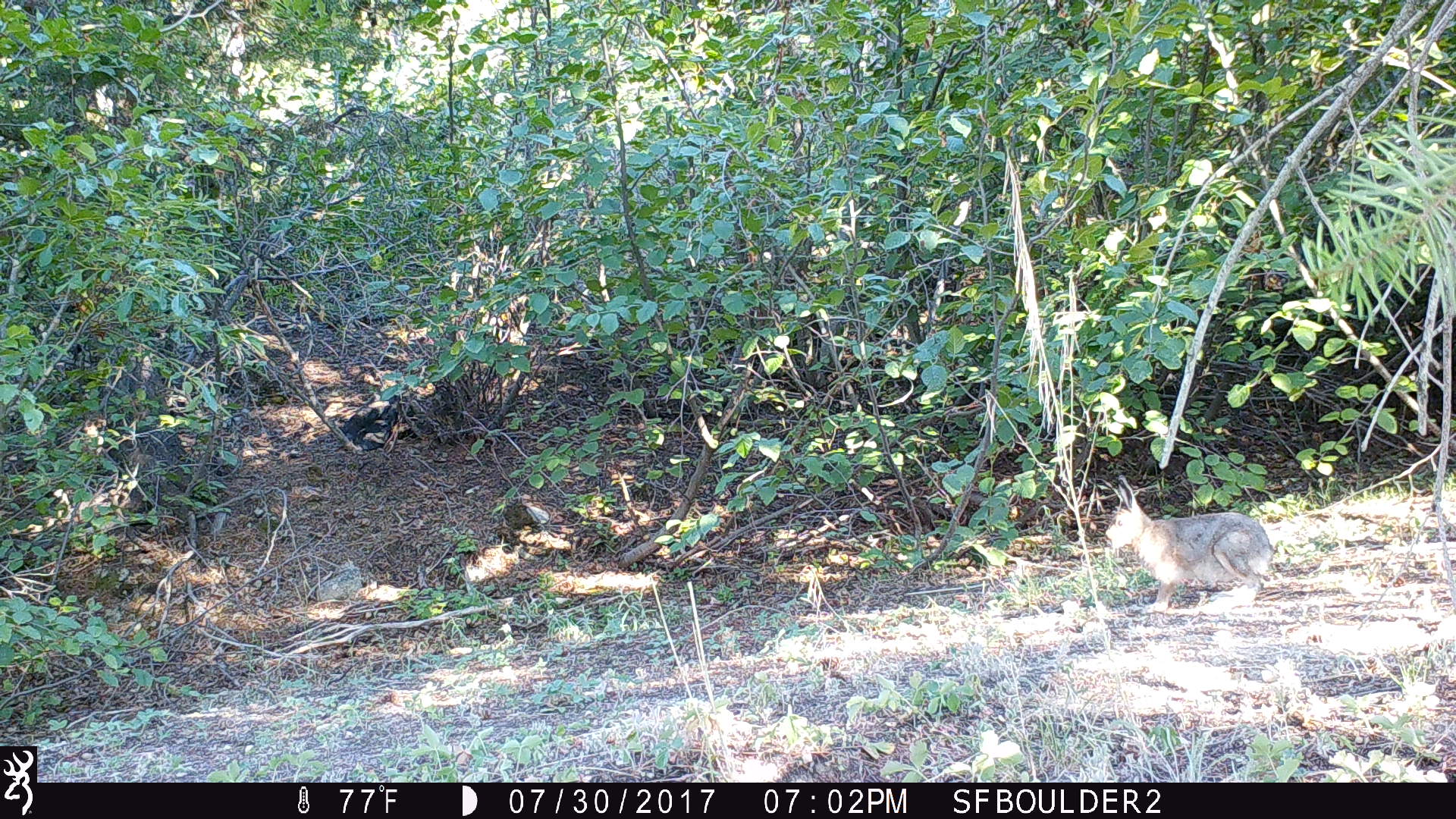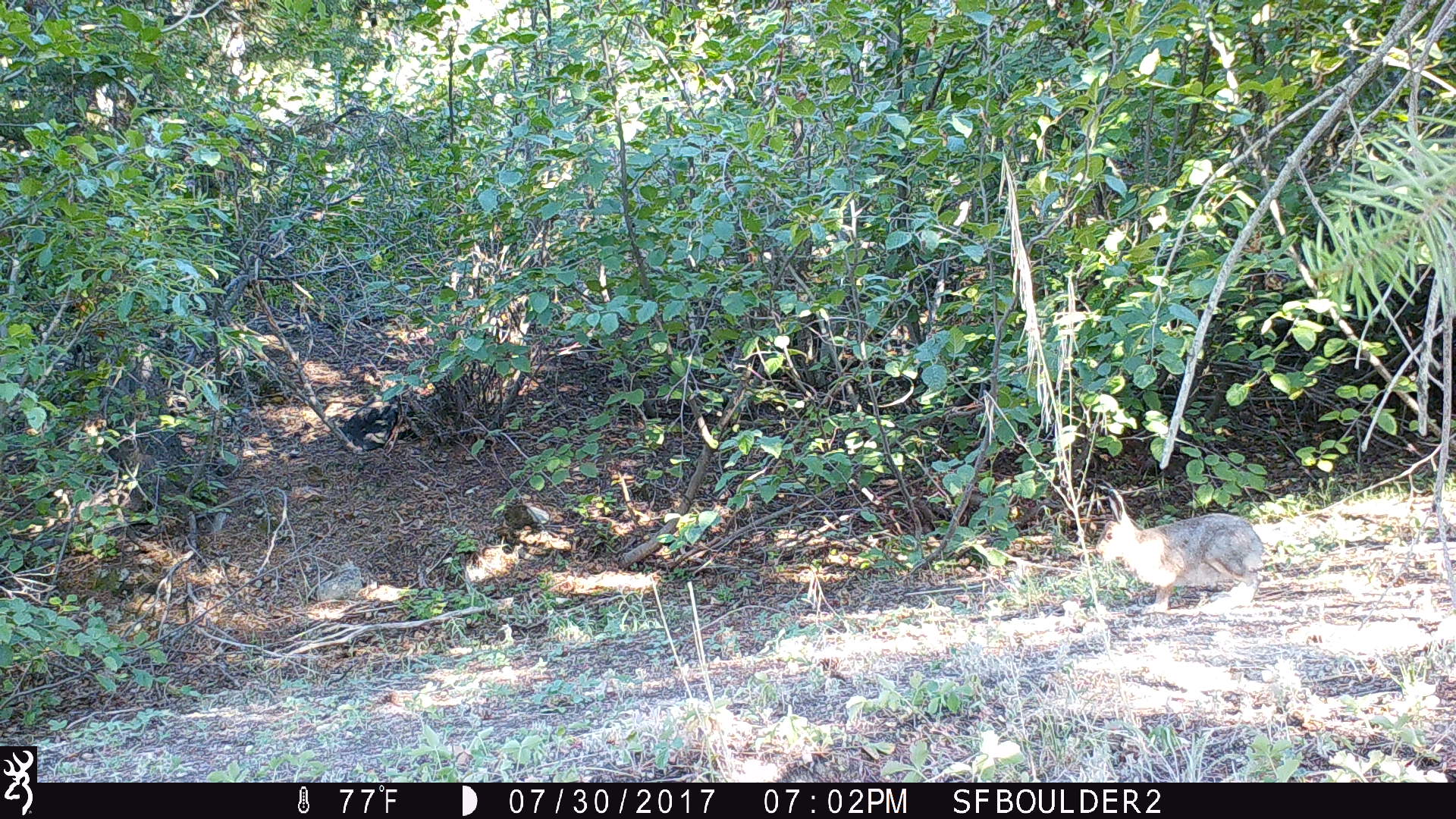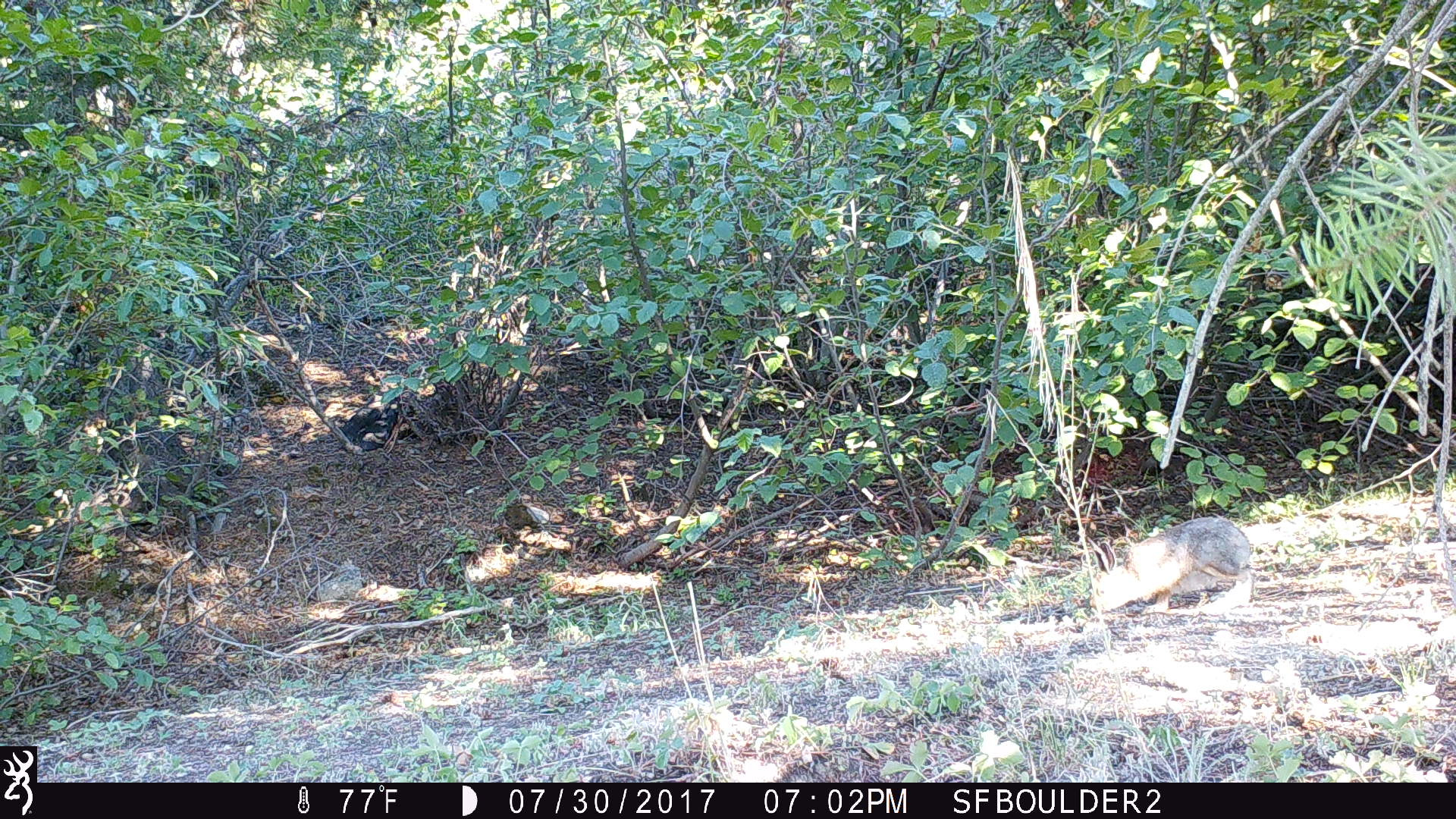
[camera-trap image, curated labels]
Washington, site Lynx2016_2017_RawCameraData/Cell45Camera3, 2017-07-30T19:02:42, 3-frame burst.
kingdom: Animalia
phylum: Chordata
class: Mammalia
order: Lagomorpha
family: Leporidae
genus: Lepus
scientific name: Lepus americanus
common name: snowshoe hare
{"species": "Lepus americanus (snowshoe hare)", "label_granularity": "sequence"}